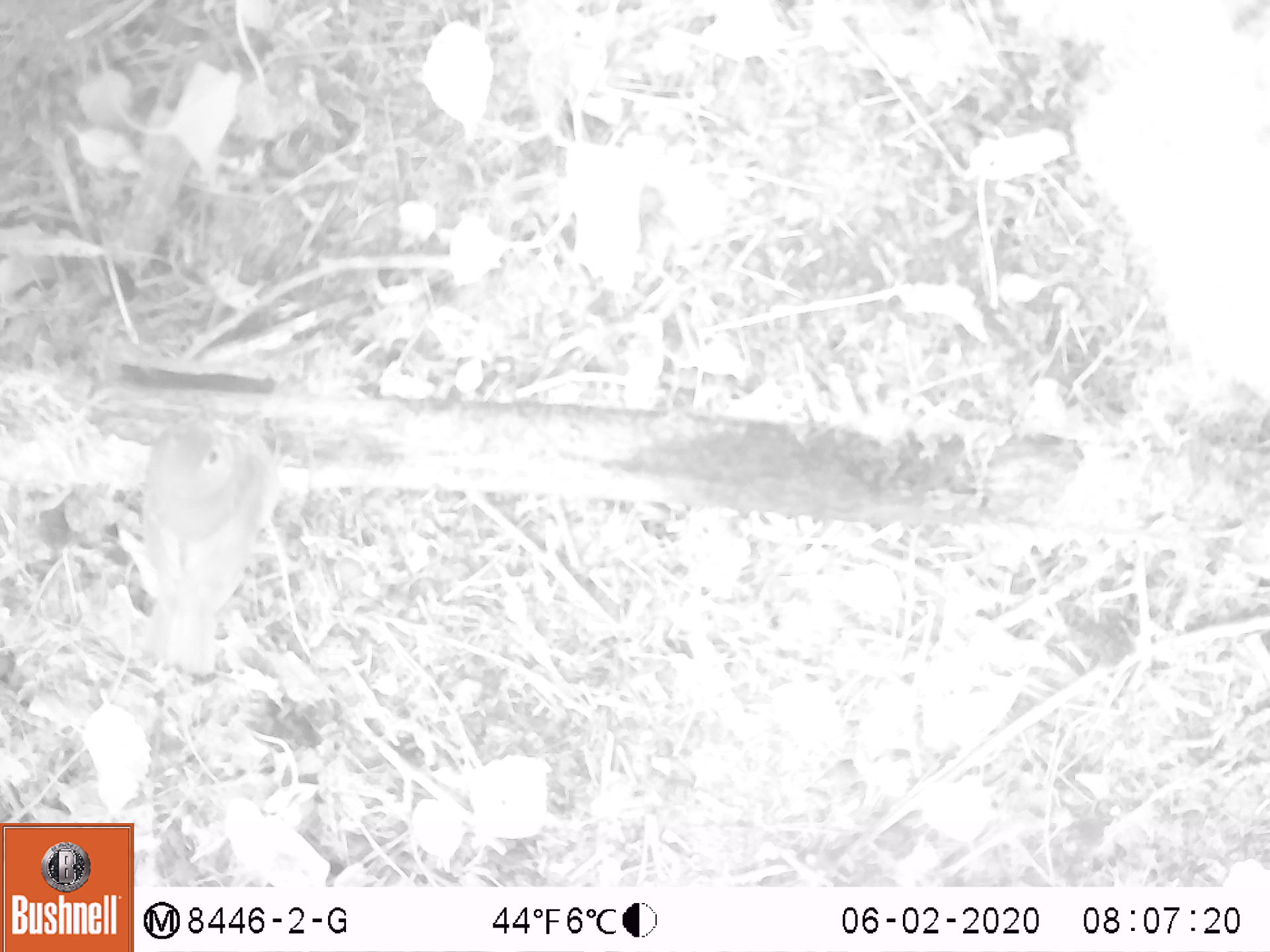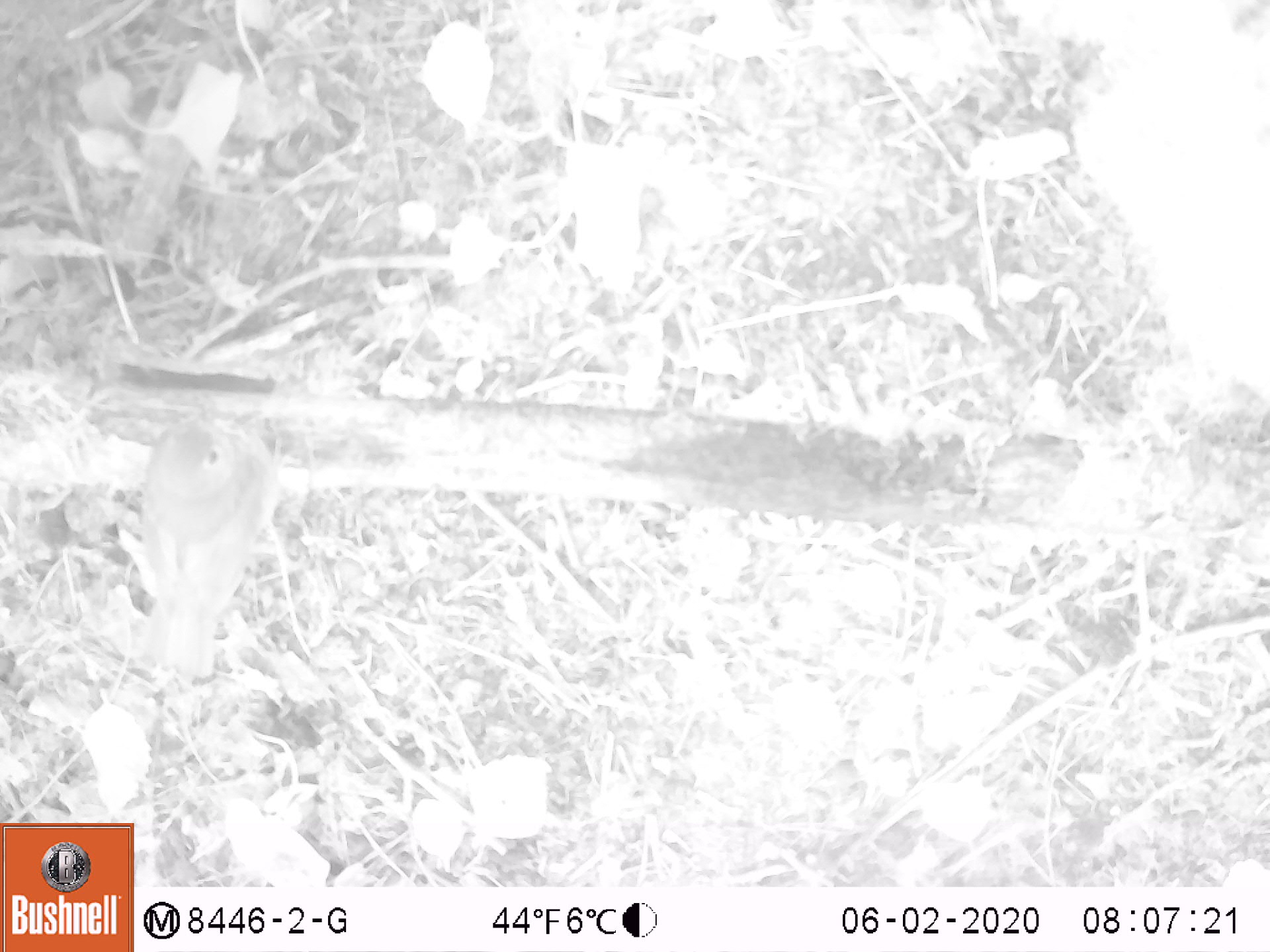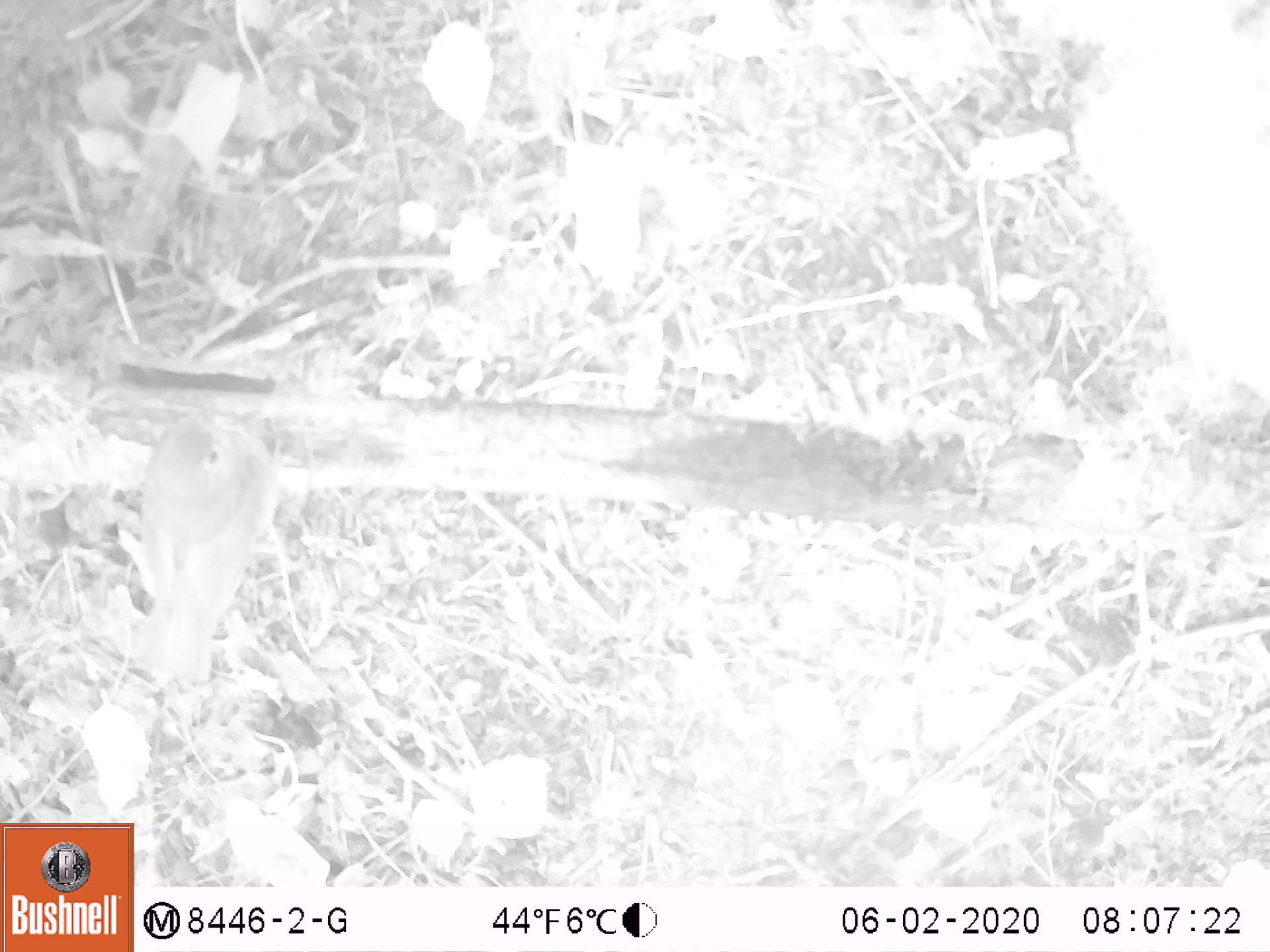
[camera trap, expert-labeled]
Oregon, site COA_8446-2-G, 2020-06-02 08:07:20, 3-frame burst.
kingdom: Animalia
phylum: Chordata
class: Aves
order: Passeriformes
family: Turdidae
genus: Catharus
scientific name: Catharus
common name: brown thrushes and nightingale-thrushes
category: catharus species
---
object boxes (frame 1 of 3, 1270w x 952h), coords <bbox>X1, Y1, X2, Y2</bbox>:
catharus species: <bbox>129, 403, 301, 679</bbox>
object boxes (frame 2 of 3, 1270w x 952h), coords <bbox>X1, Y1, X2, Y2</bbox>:
catharus species: <bbox>119, 403, 299, 683</bbox>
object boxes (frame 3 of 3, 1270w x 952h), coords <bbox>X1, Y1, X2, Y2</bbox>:
catharus species: <bbox>119, 392, 298, 684</bbox>